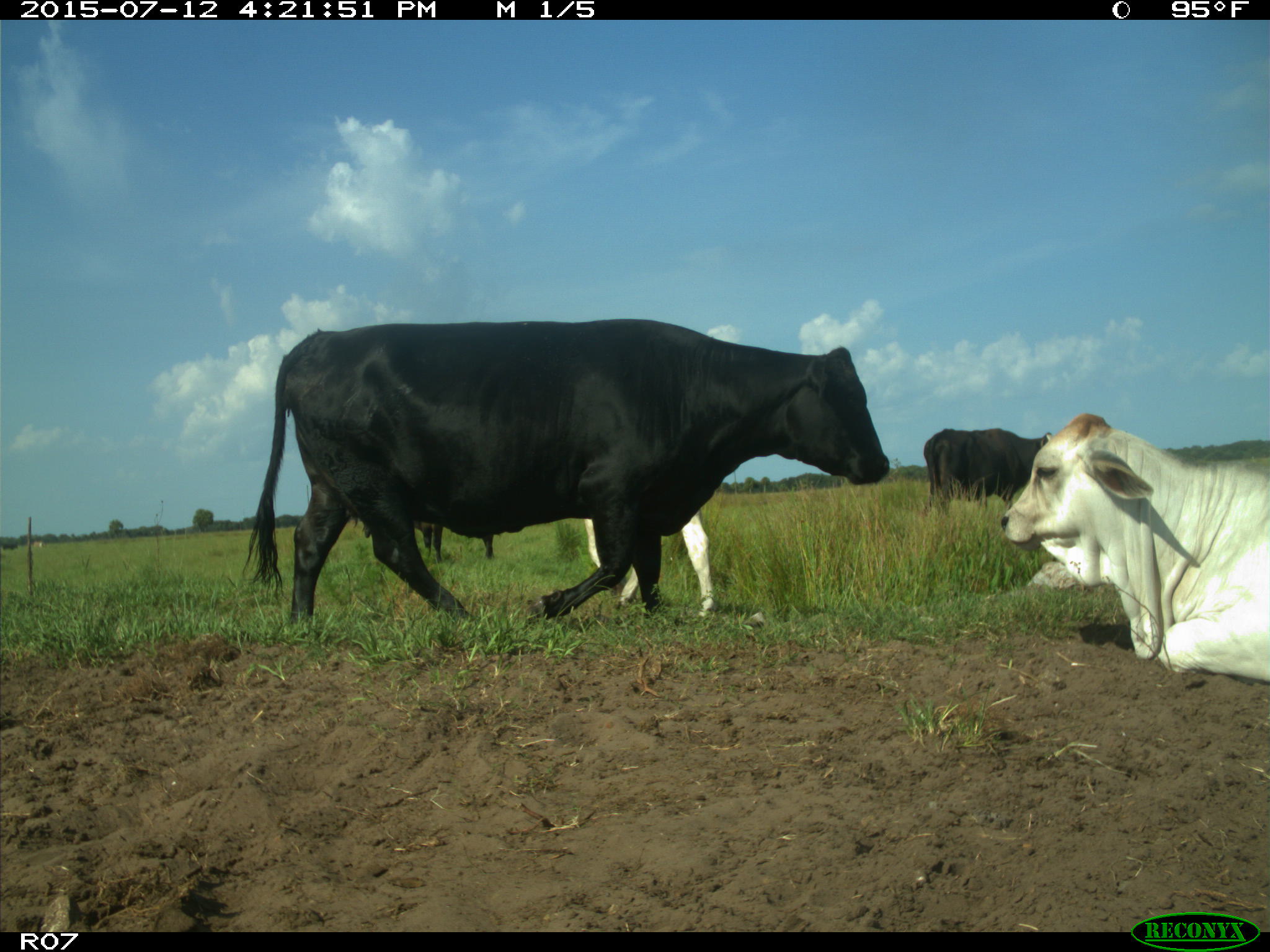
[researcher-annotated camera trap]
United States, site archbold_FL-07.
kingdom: Animalia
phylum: Chordata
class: Mammalia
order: Artiodactyla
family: Bovidae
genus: Bos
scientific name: Bos taurus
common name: domestic cow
Bos taurus (domestic cow).